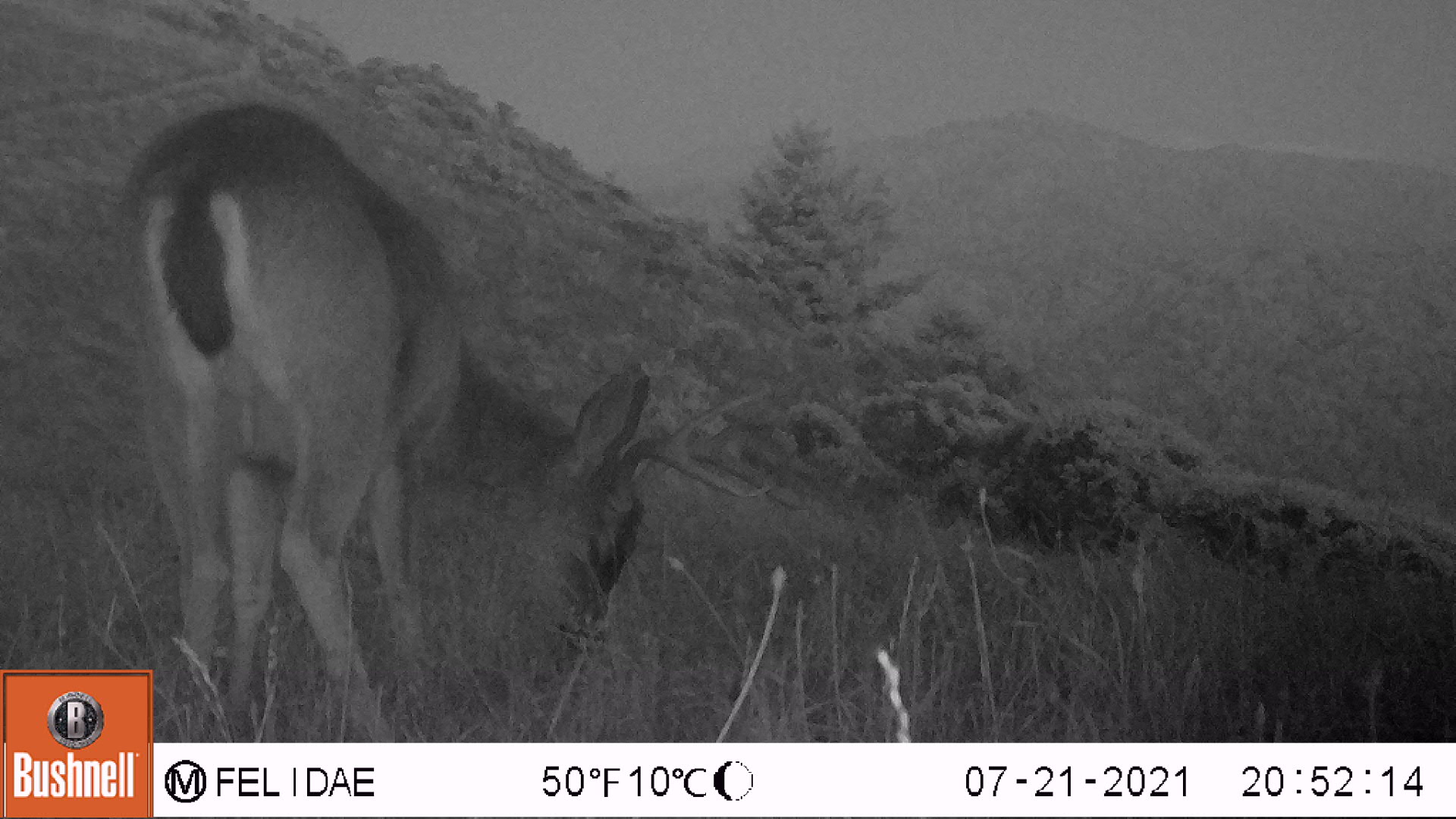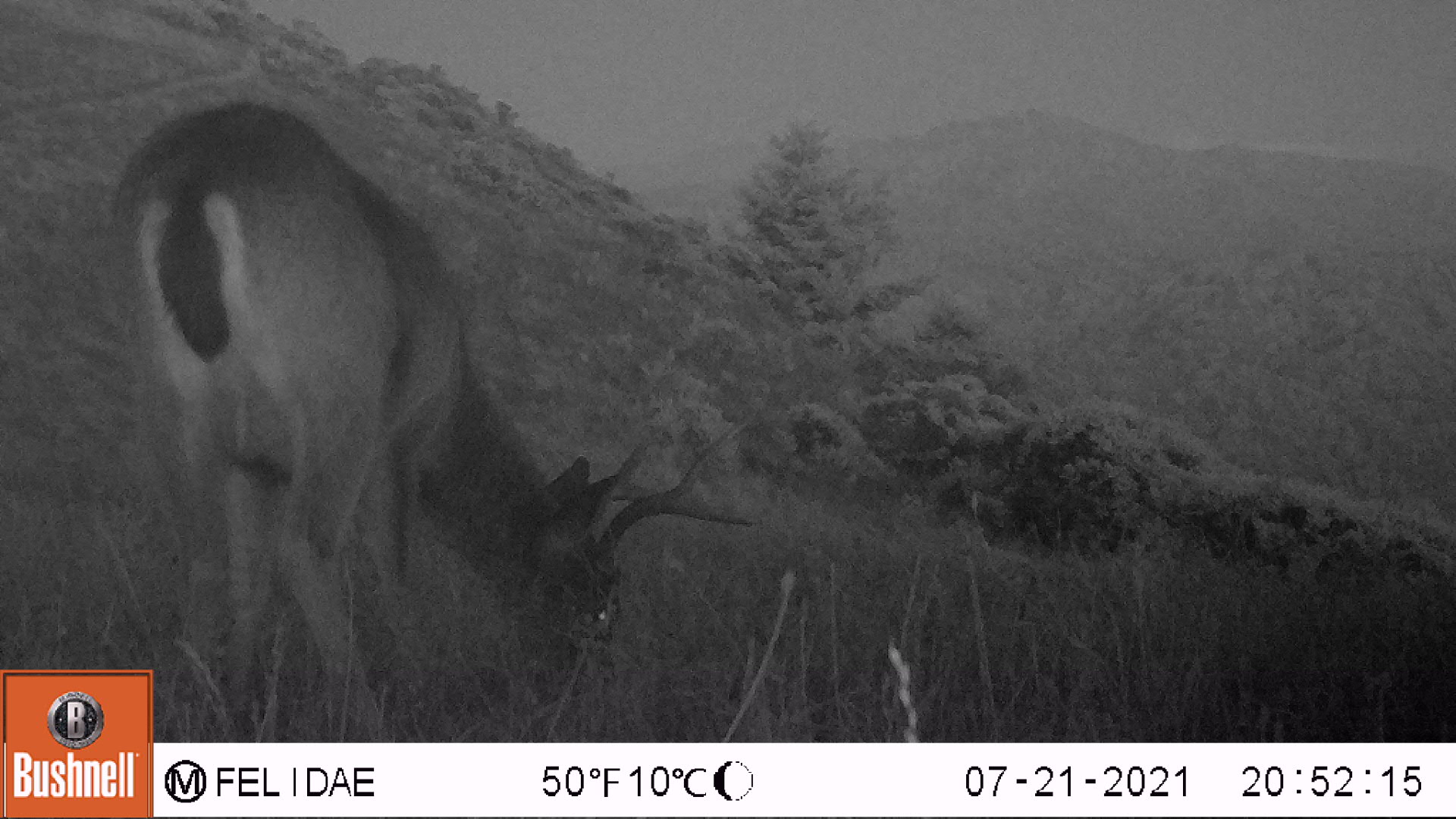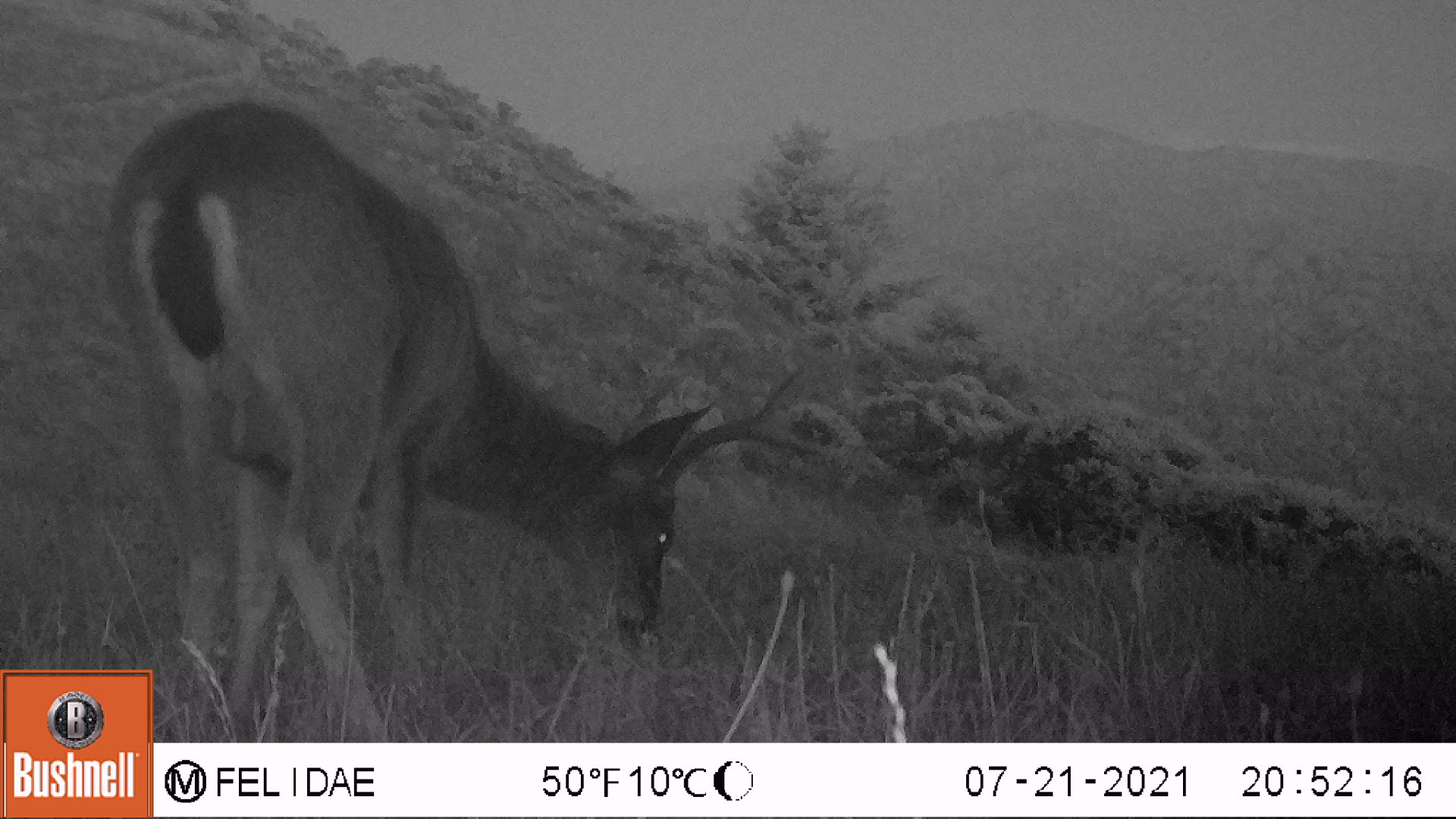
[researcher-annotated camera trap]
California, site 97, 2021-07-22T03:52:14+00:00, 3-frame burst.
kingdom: Animalia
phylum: Chordata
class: Mammalia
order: Artiodactyla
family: Cervidae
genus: Odocoileus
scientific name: Odocoileus hemionus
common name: mule deer